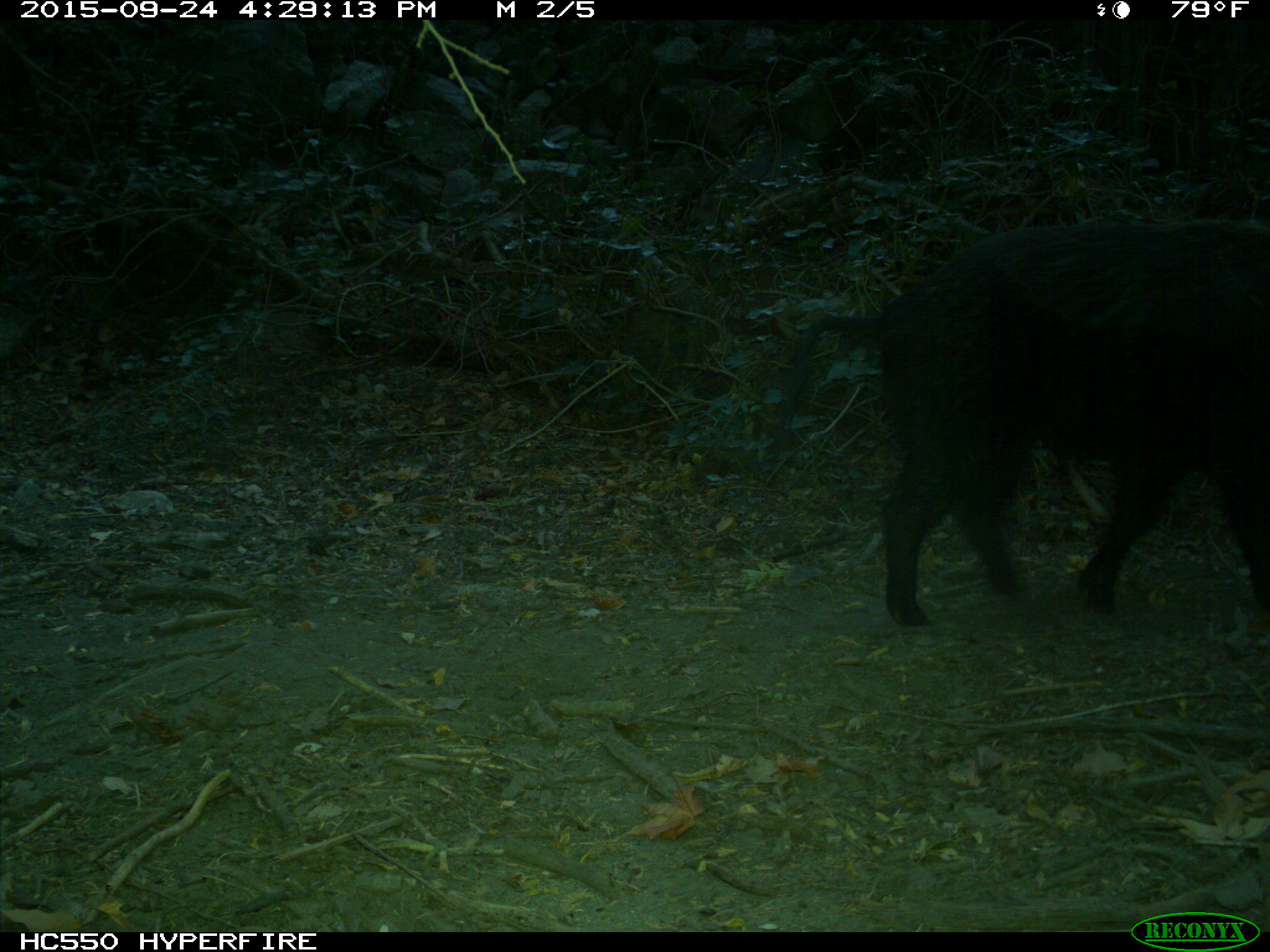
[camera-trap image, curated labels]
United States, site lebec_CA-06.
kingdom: Animalia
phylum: Chordata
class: Mammalia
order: Artiodactyla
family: Suidae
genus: Sus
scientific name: Sus scrofa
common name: wild boar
Sus scrofa (wild boar).